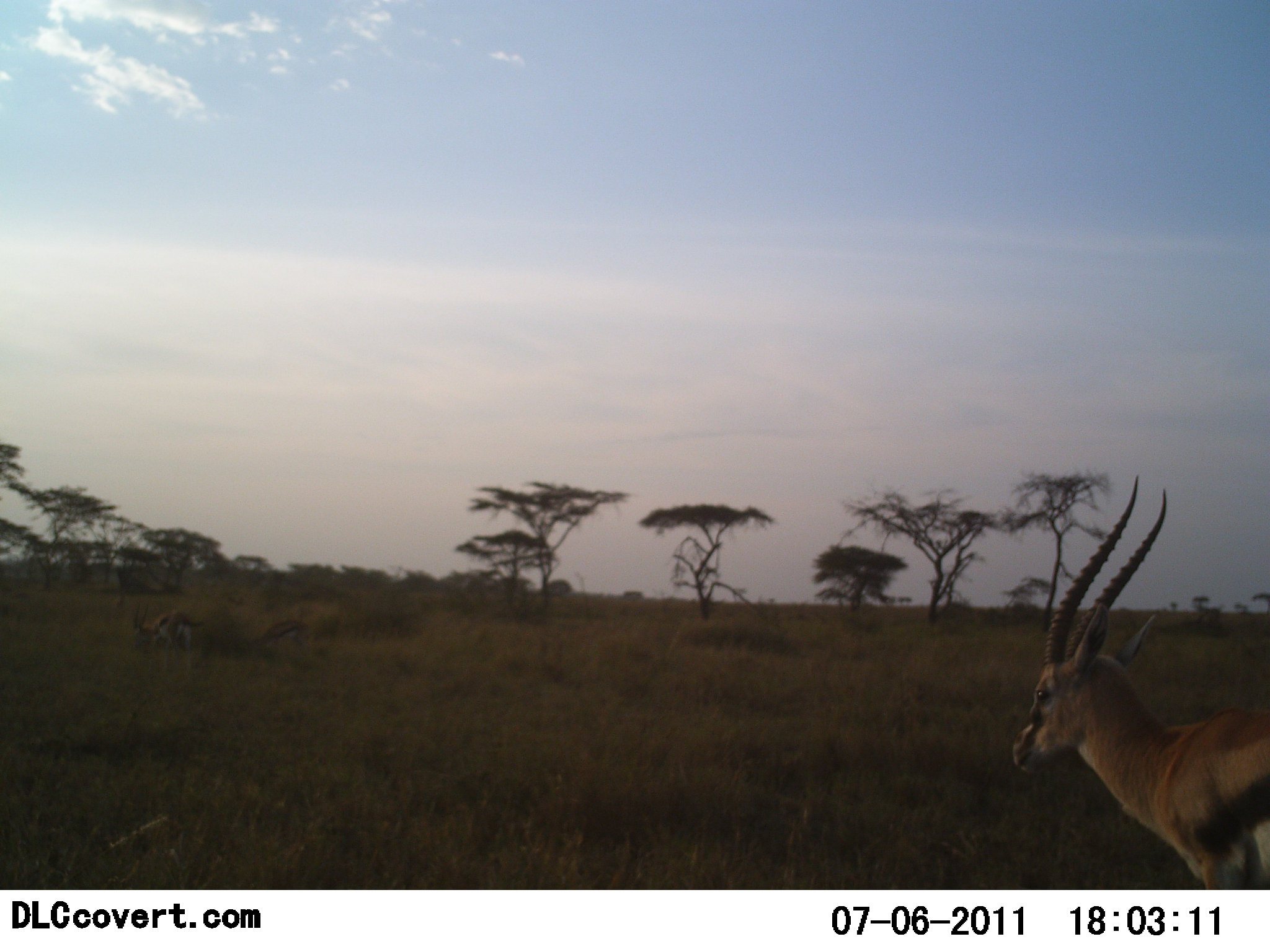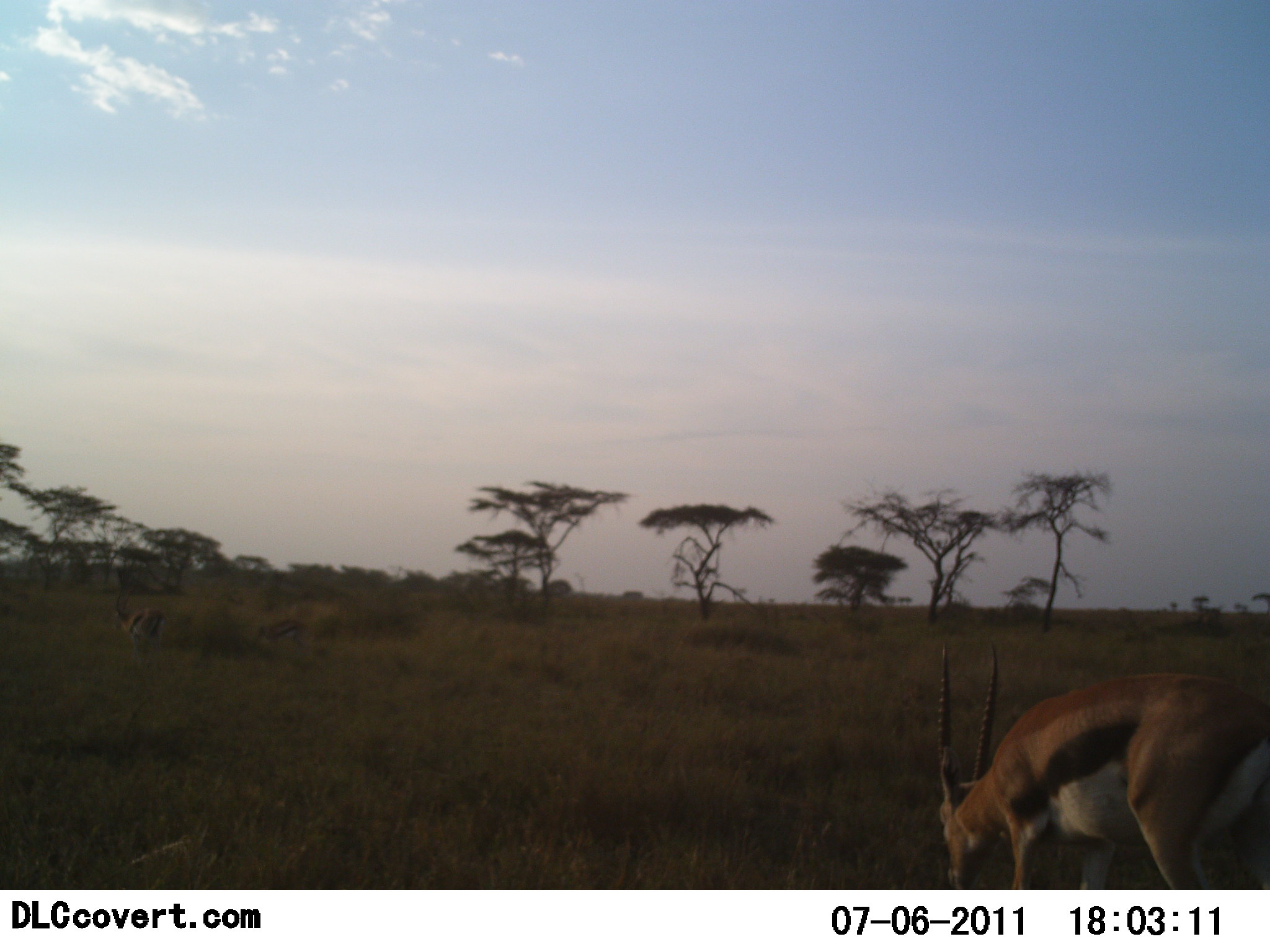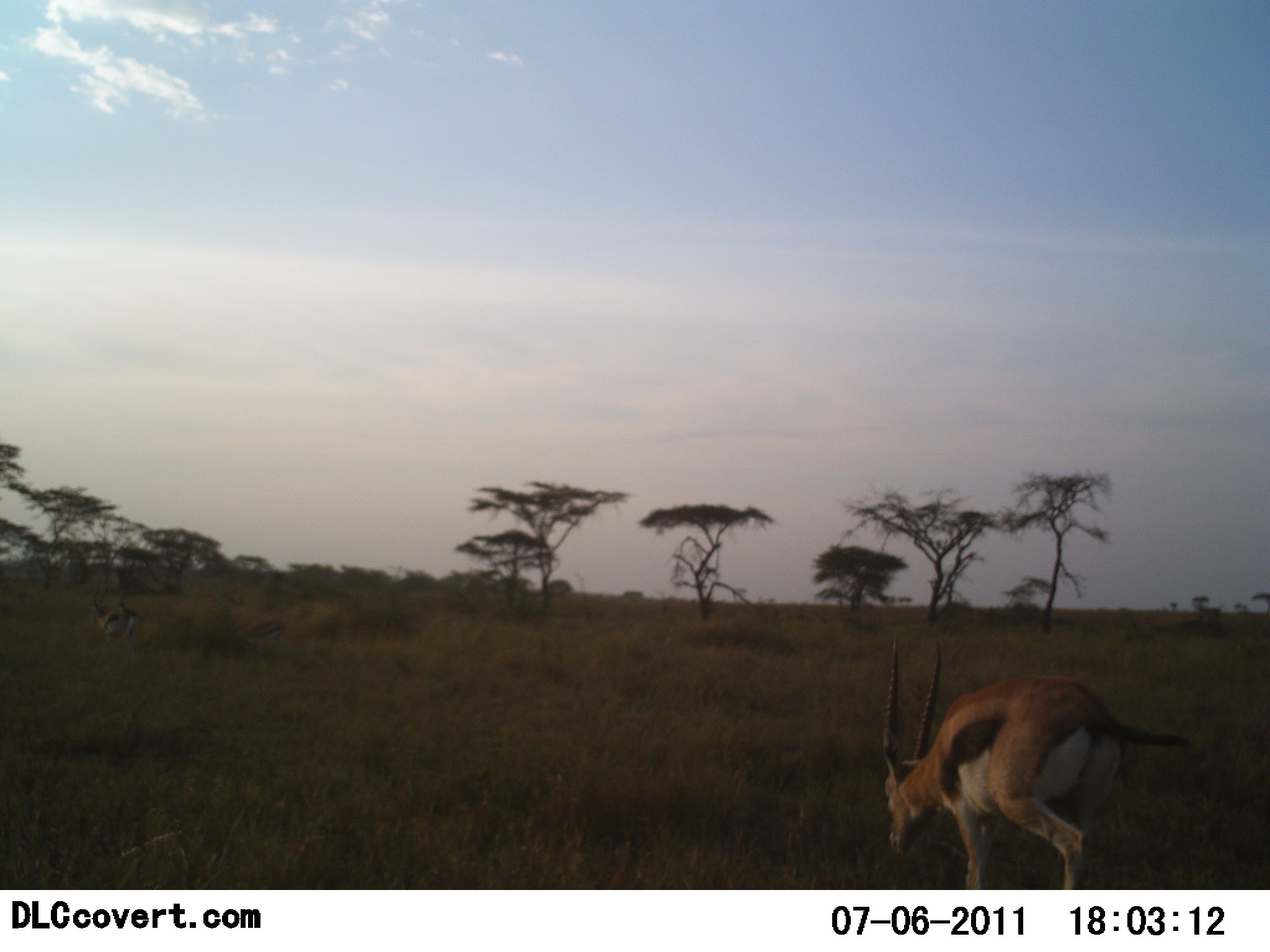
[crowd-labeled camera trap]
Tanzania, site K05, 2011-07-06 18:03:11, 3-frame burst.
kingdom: Animalia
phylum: Chordata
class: Mammalia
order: Artiodactyla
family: Bovidae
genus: Eudorcas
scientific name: Eudorcas thomsonii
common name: thomson's gazelle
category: gazellethomsons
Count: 1.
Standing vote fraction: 27%.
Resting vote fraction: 0%.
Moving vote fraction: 73%.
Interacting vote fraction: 0%.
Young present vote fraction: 0%.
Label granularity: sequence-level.